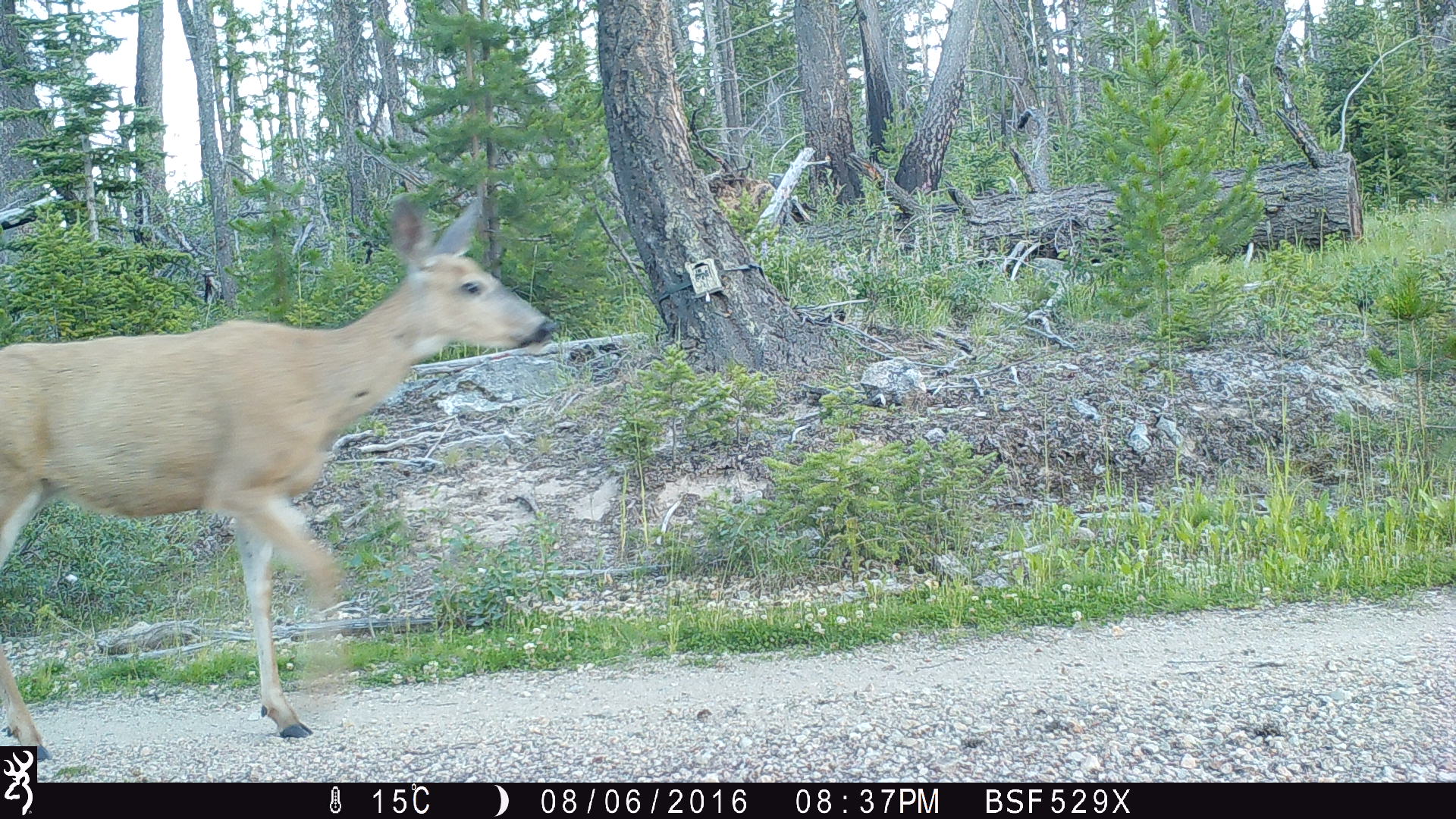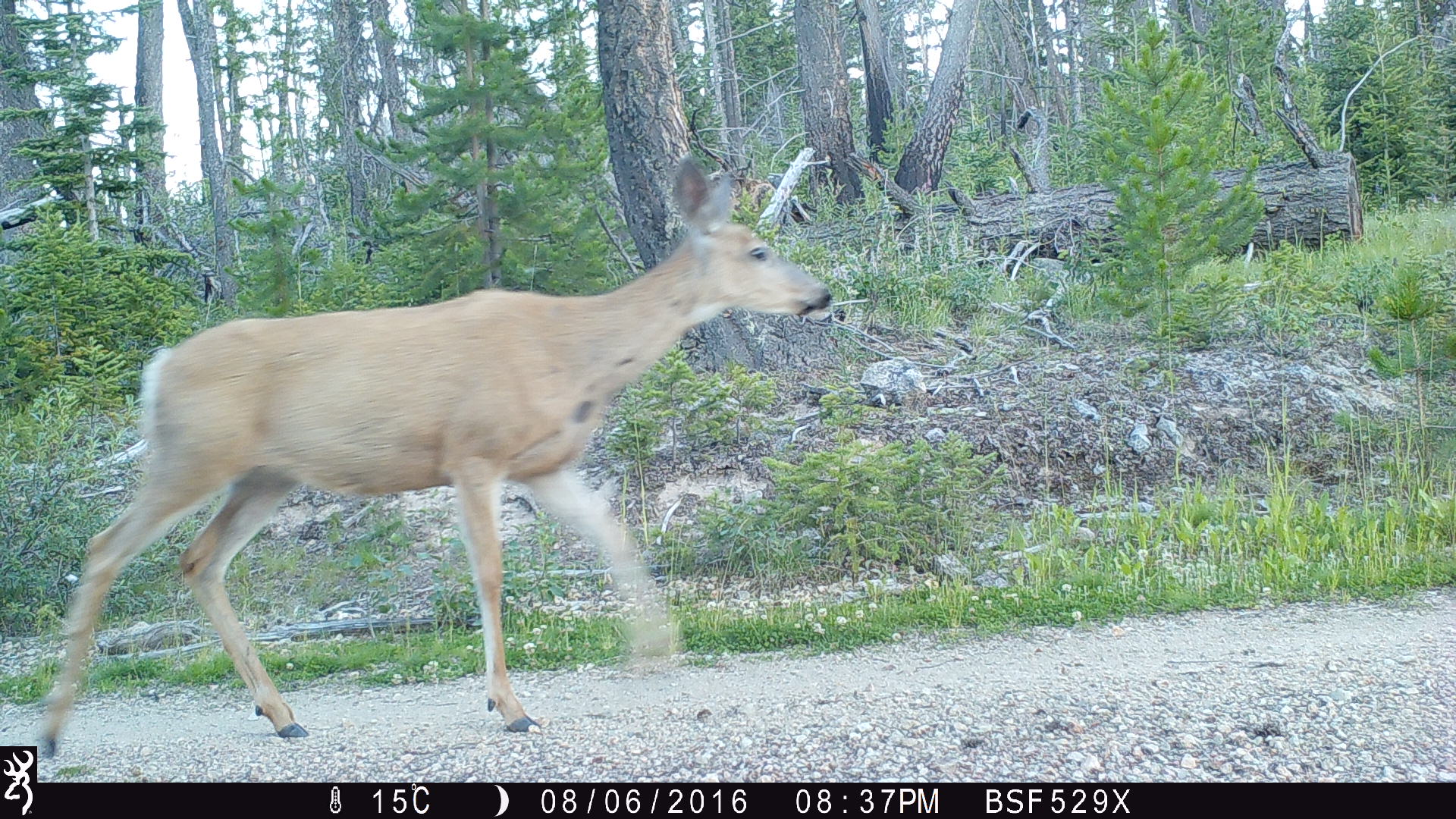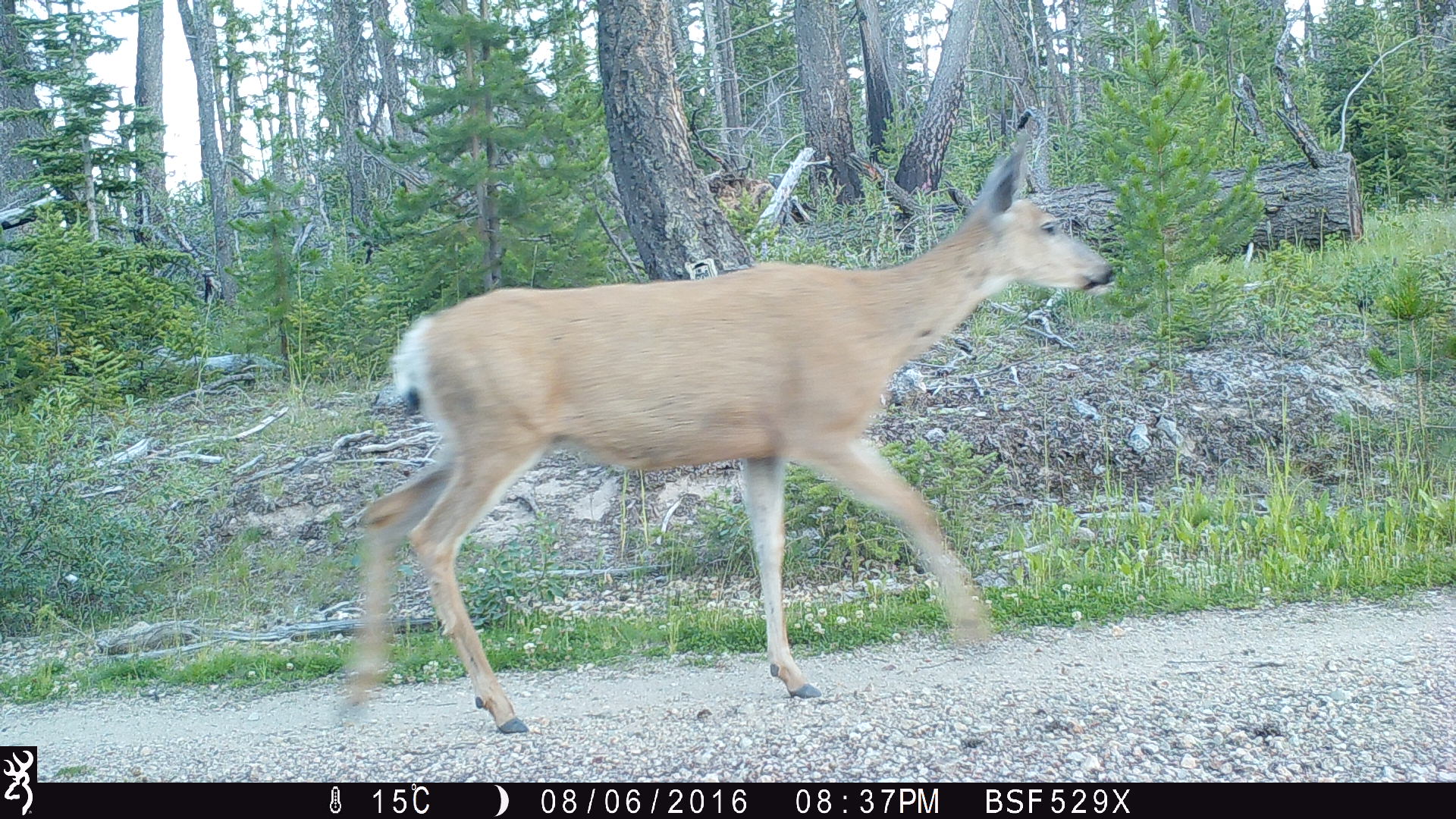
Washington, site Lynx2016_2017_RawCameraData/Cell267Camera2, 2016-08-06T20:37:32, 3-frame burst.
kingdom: Animalia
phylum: Chordata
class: Mammalia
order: Artiodactyla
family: Cervidae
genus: Odocoileus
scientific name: Odocoileus hemionus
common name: mule deer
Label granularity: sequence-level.